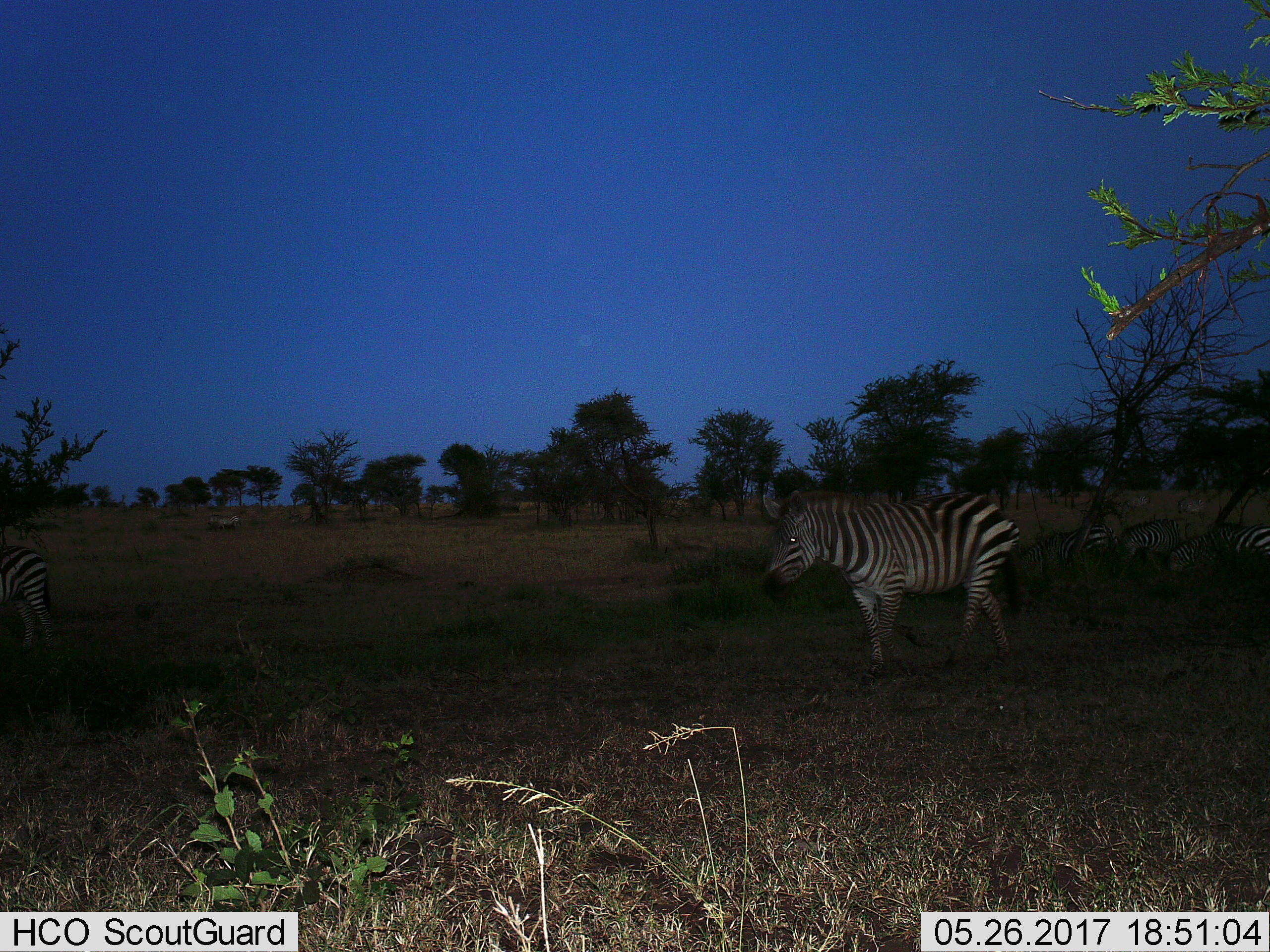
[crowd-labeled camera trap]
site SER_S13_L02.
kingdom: Animalia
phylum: Chordata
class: Mammalia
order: Perissodactyla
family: Equidae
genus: Equus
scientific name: Equus quagga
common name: plains zebra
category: zebraplains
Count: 1.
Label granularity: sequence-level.